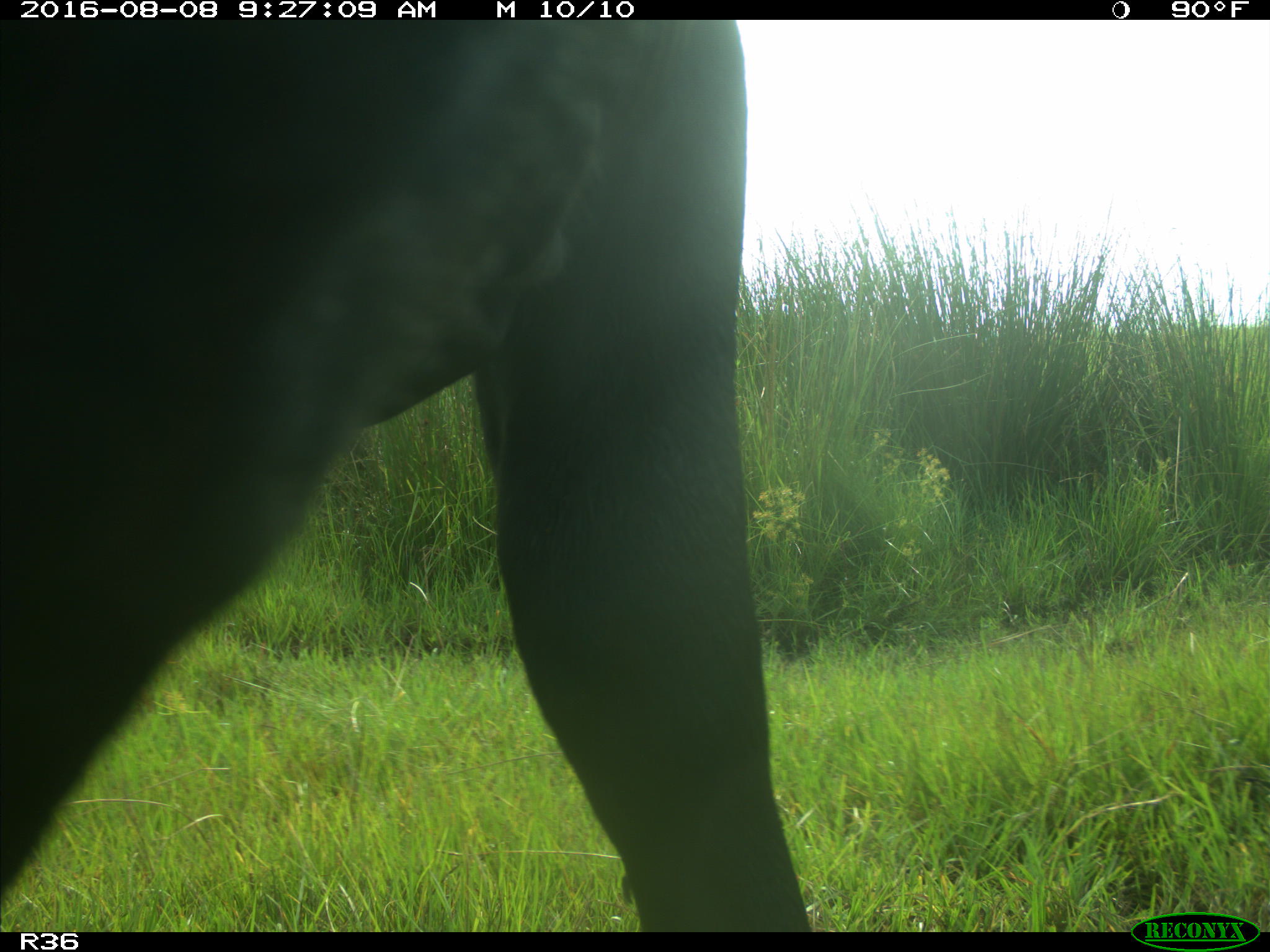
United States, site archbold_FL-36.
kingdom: Animalia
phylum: Chordata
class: Mammalia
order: Artiodactyla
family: Bovidae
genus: Bos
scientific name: Bos taurus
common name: domestic cow